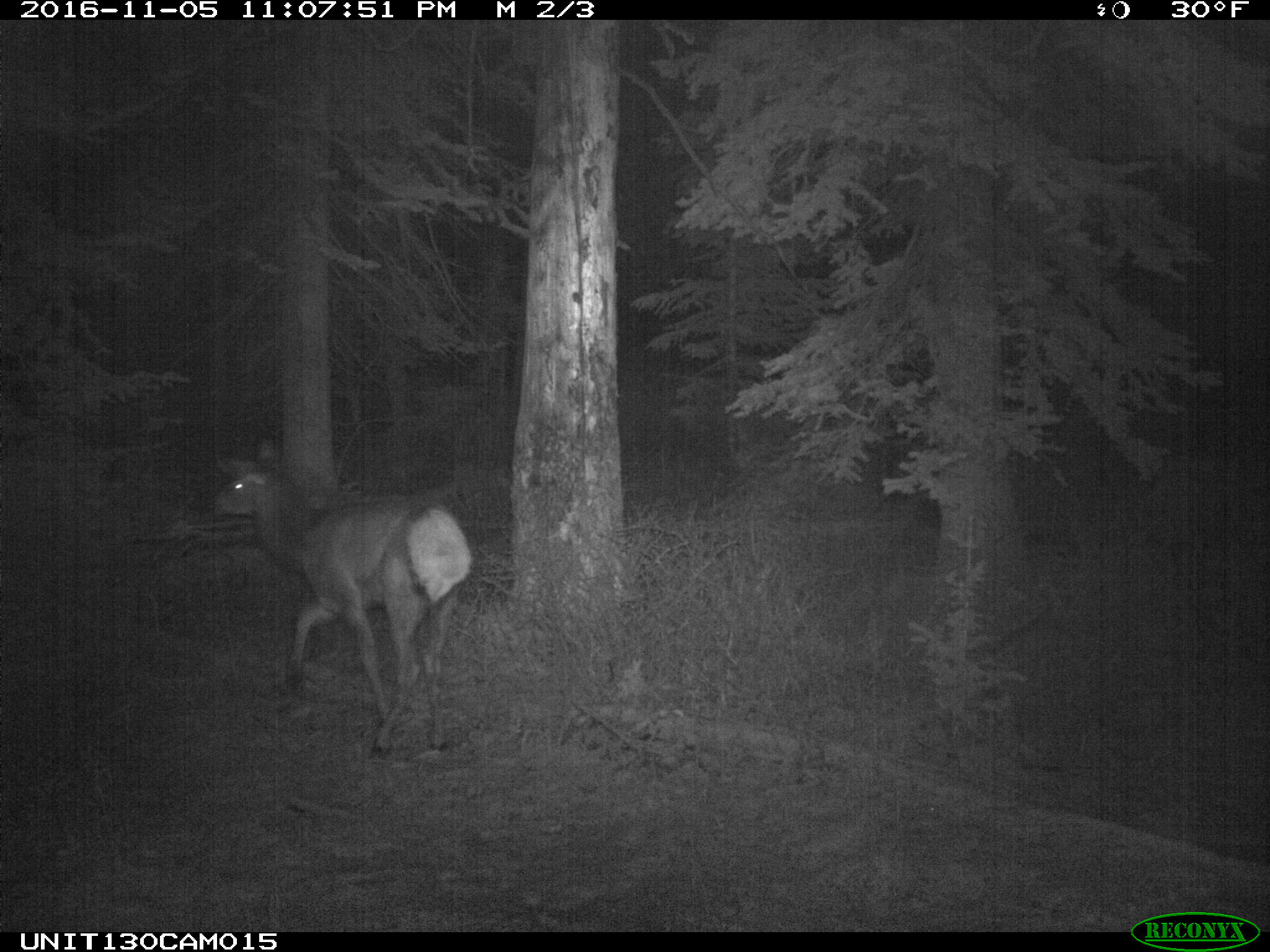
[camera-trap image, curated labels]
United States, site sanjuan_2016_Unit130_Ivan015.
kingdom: Animalia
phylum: Chordata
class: Mammalia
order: Artiodactyla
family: Cervidae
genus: Cervus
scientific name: Cervus elaphus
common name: red deer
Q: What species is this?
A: Cervus elaphus (red deer).